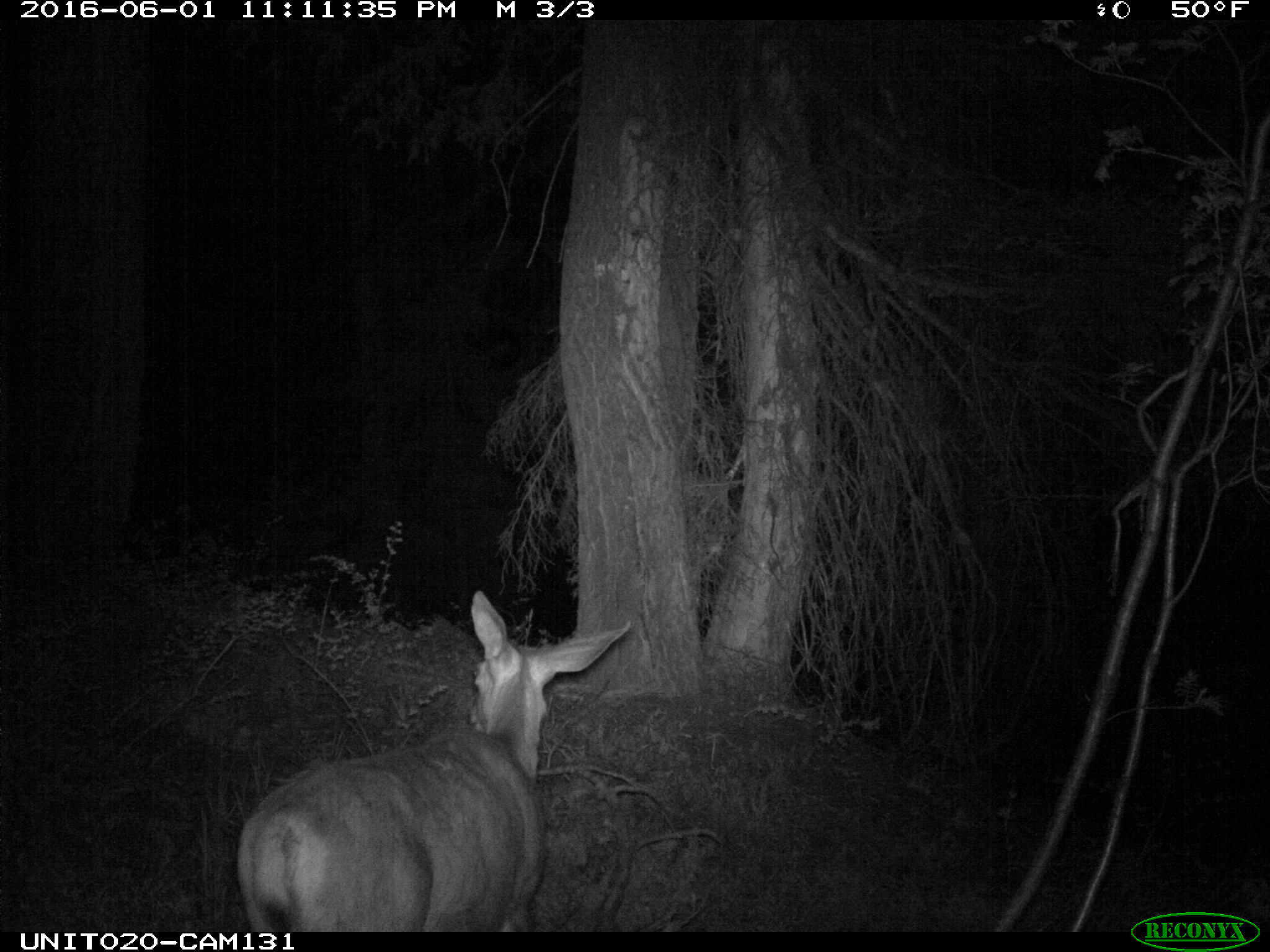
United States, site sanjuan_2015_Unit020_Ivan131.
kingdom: Animalia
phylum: Chordata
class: Mammalia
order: Artiodactyla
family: Cervidae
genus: Odocoileus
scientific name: Odocoileus hemionus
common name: mule deer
Odocoileus hemionus (mule deer).